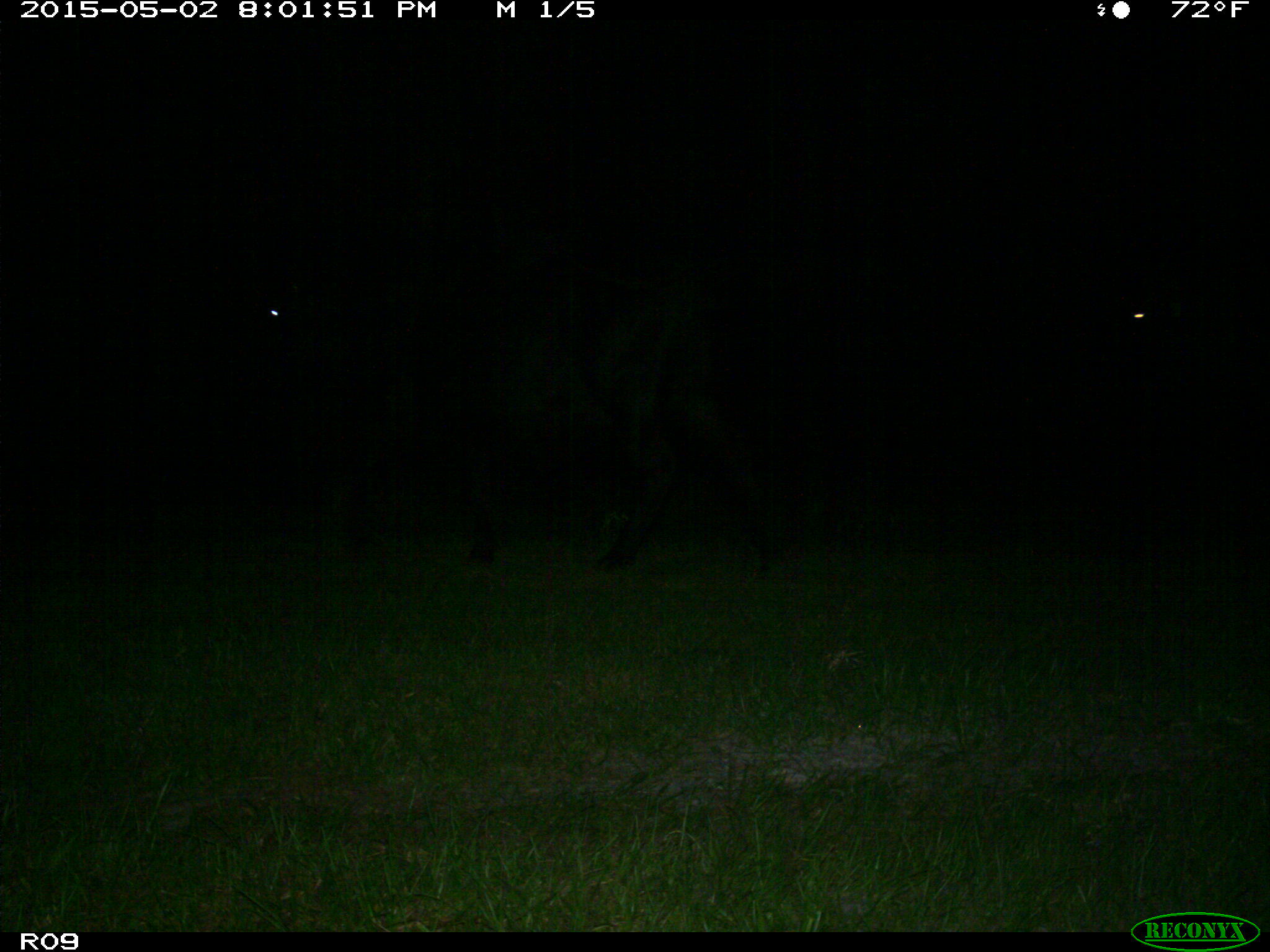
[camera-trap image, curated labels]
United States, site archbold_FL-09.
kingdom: Animalia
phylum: Chordata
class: Mammalia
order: Artiodactyla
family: Bovidae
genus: Bos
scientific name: Bos taurus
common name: domestic cow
Bos taurus (domestic cow).